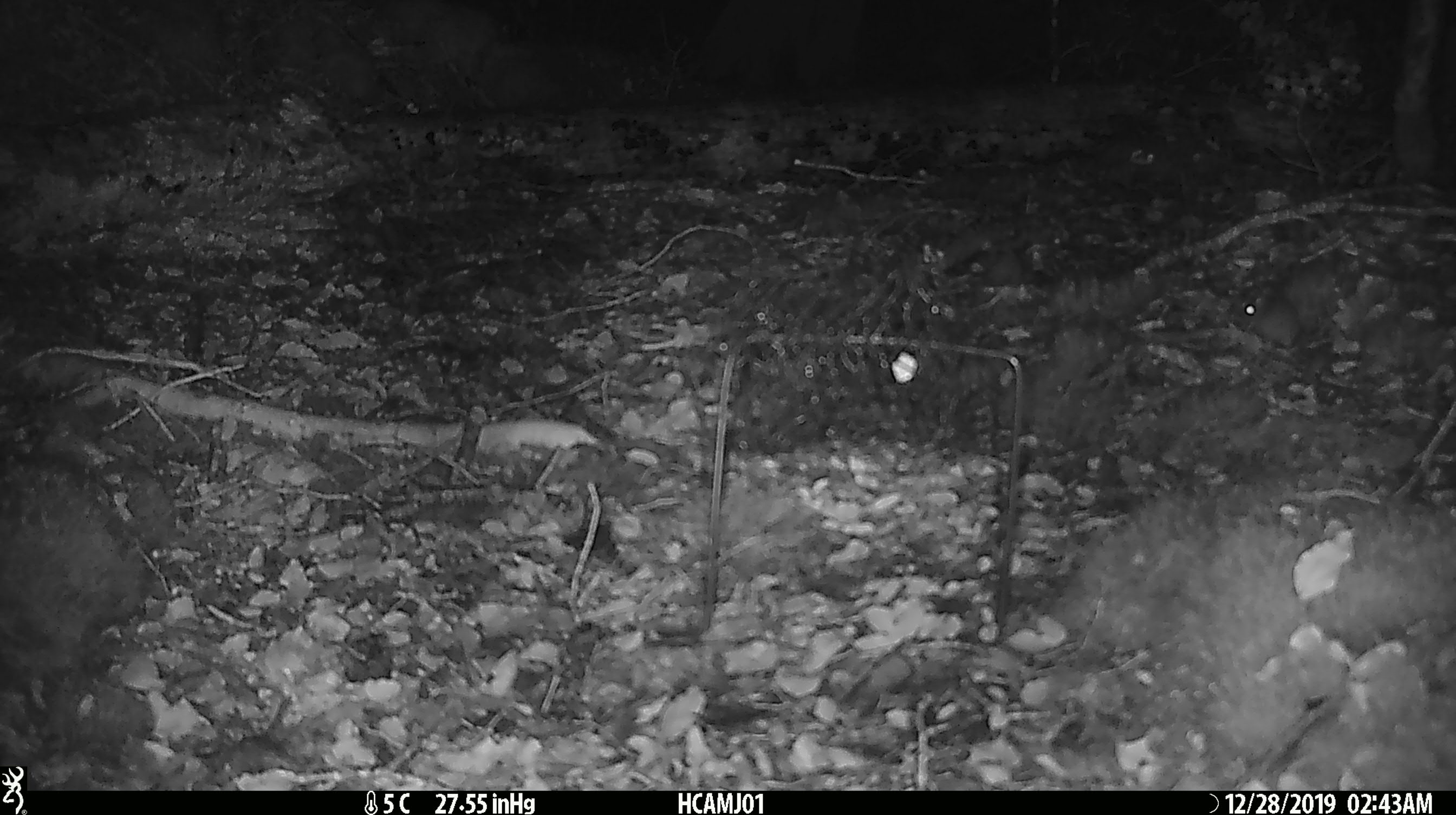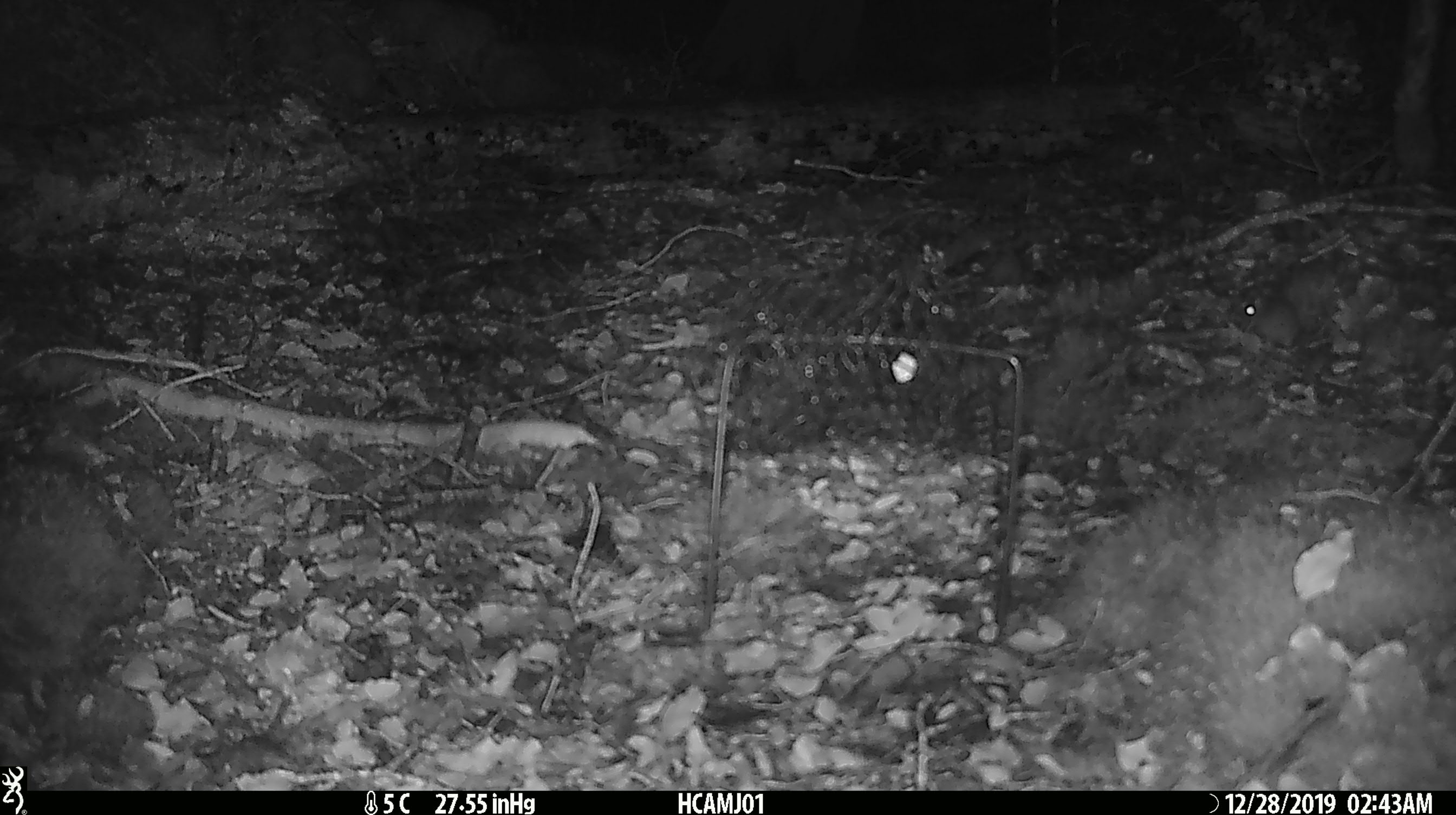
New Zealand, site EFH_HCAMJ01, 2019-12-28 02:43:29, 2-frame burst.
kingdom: Animalia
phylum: Chordata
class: Mammalia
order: Rodentia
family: Muridae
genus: Mus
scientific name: Mus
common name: mouse